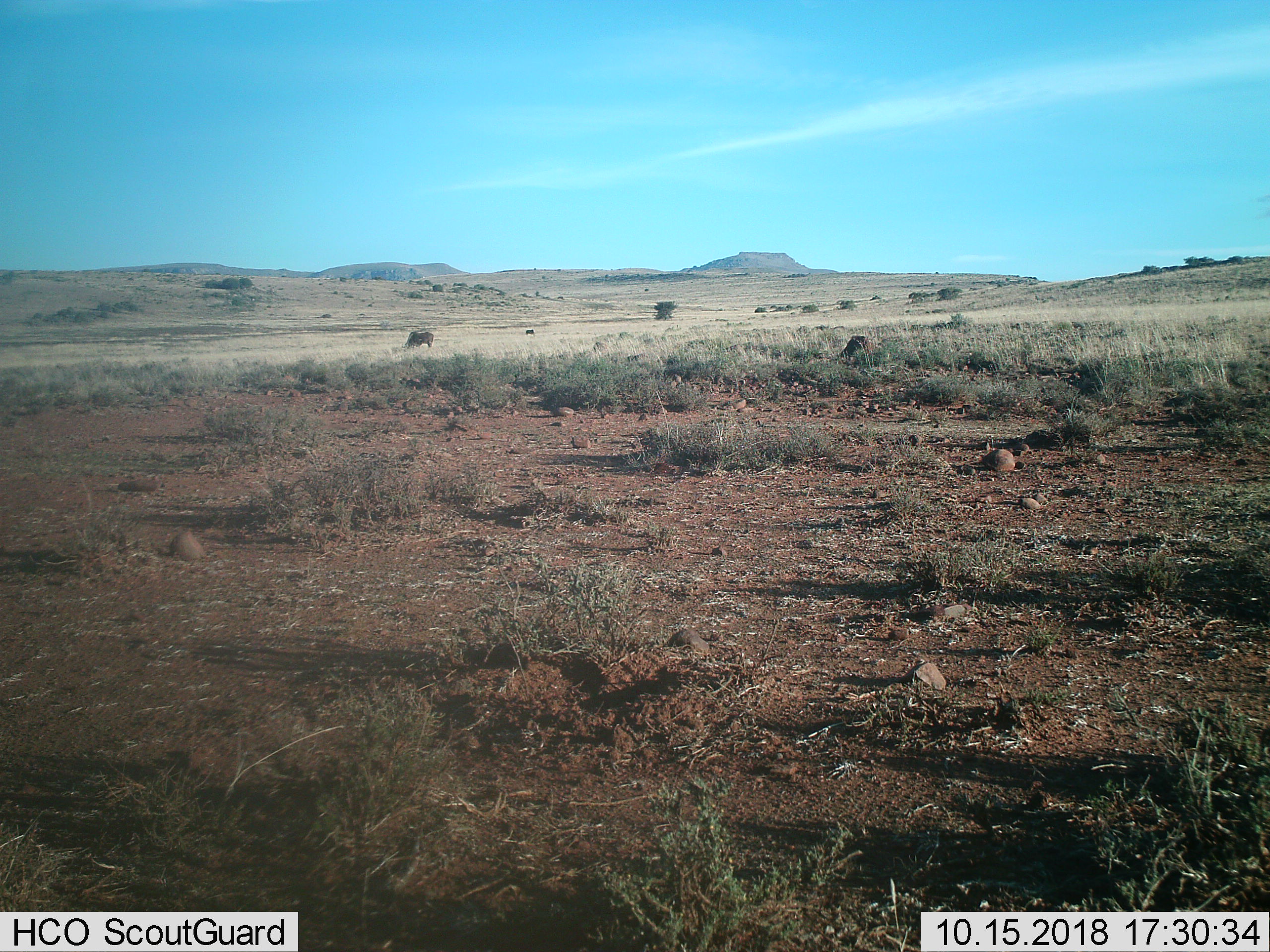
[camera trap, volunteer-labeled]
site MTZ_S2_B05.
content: unidentified animal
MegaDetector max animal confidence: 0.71